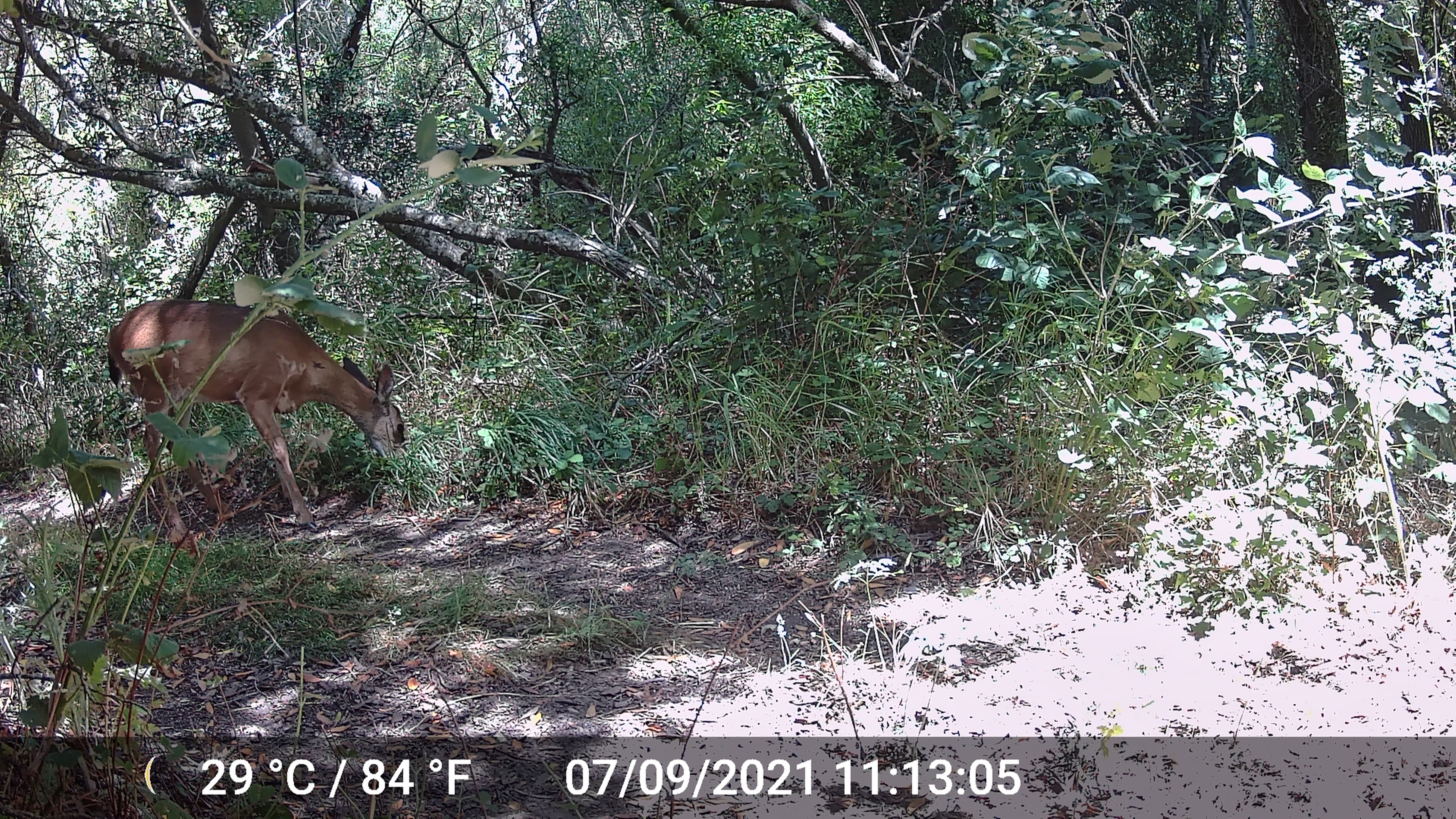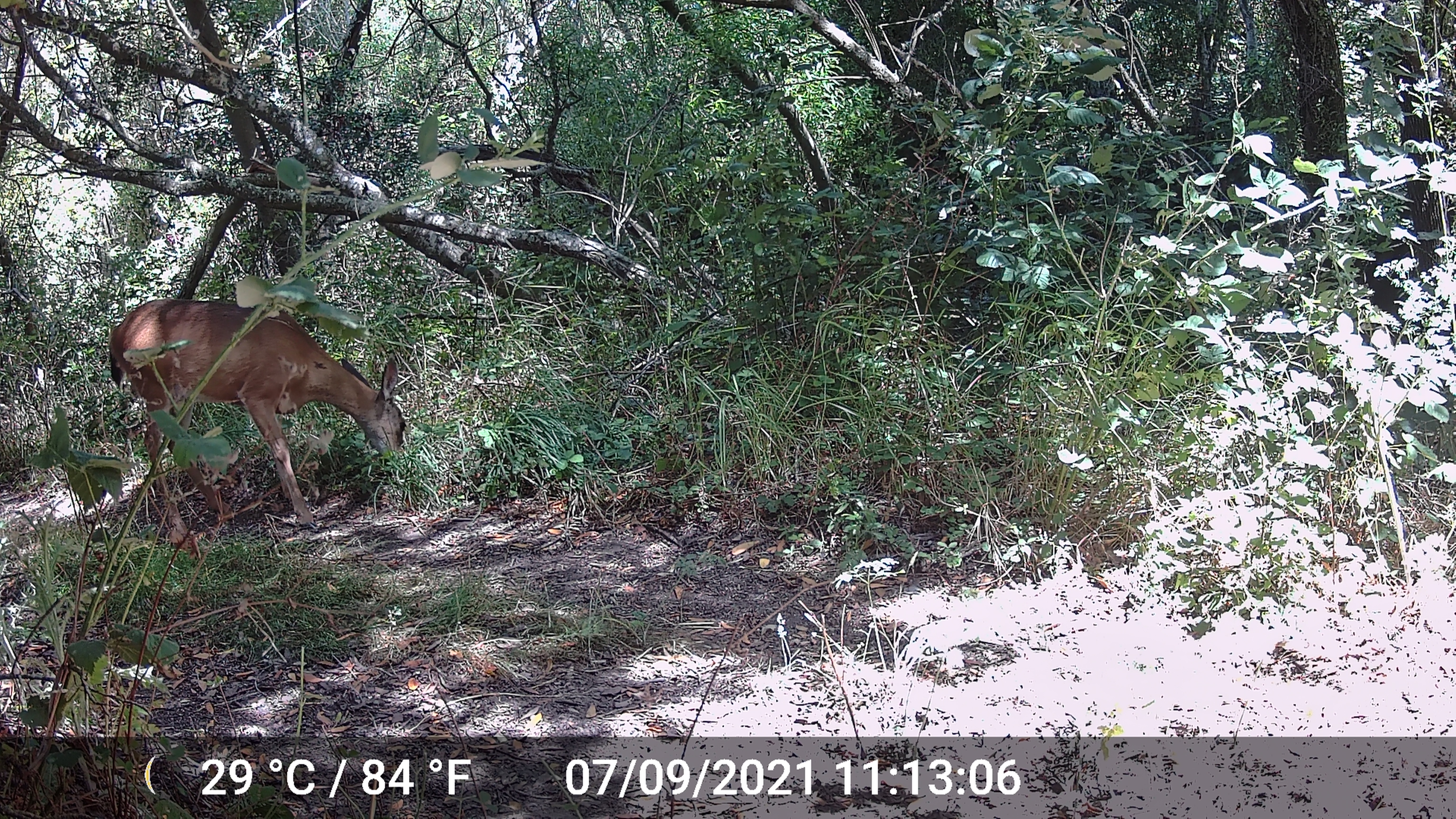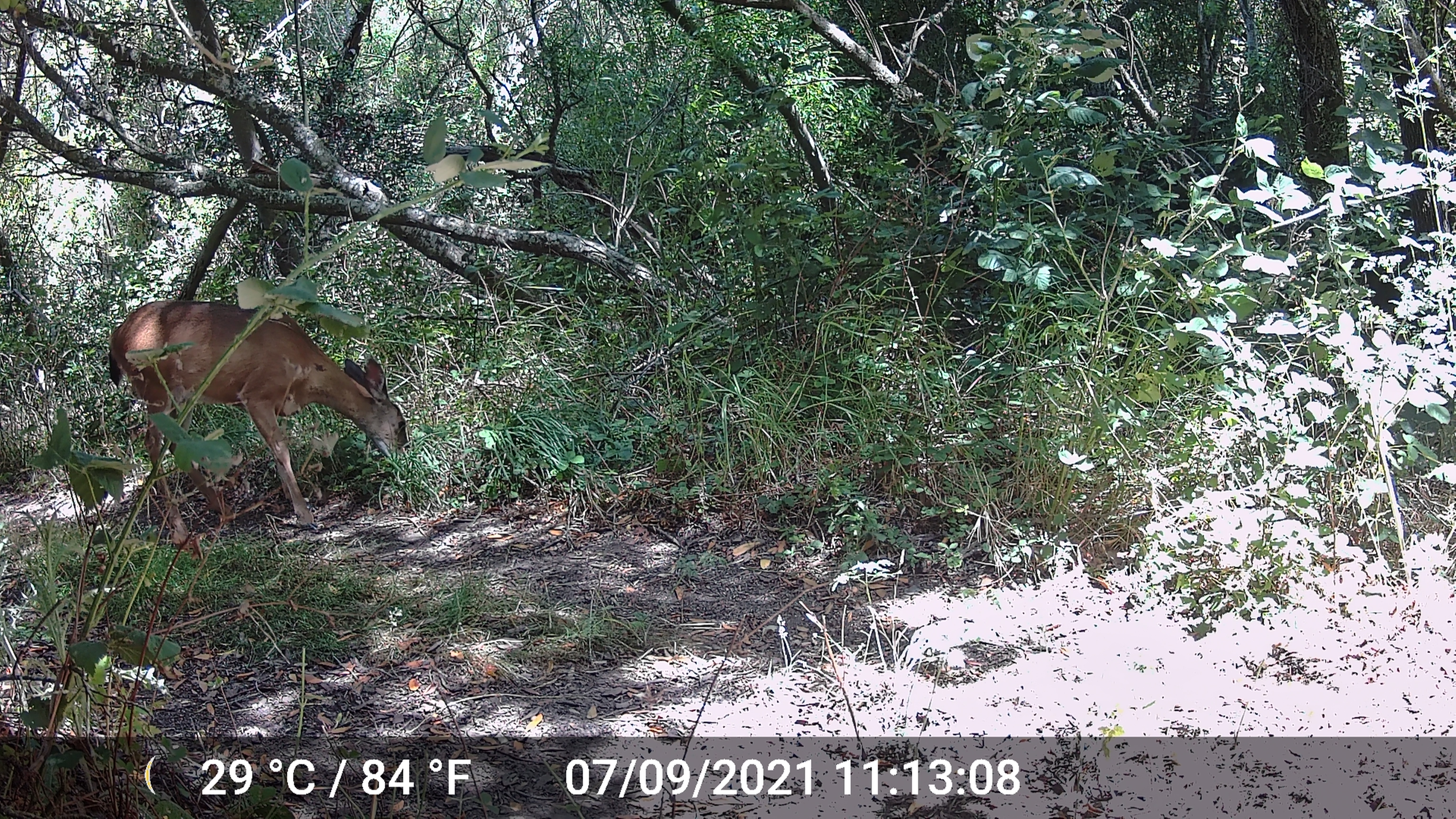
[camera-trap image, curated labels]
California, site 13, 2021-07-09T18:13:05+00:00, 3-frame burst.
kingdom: Animalia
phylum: Chordata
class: Mammalia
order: Artiodactyla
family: Cervidae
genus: Odocoileus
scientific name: Odocoileus hemionus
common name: mule deer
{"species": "mule deer (Odocoileus hemionus)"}